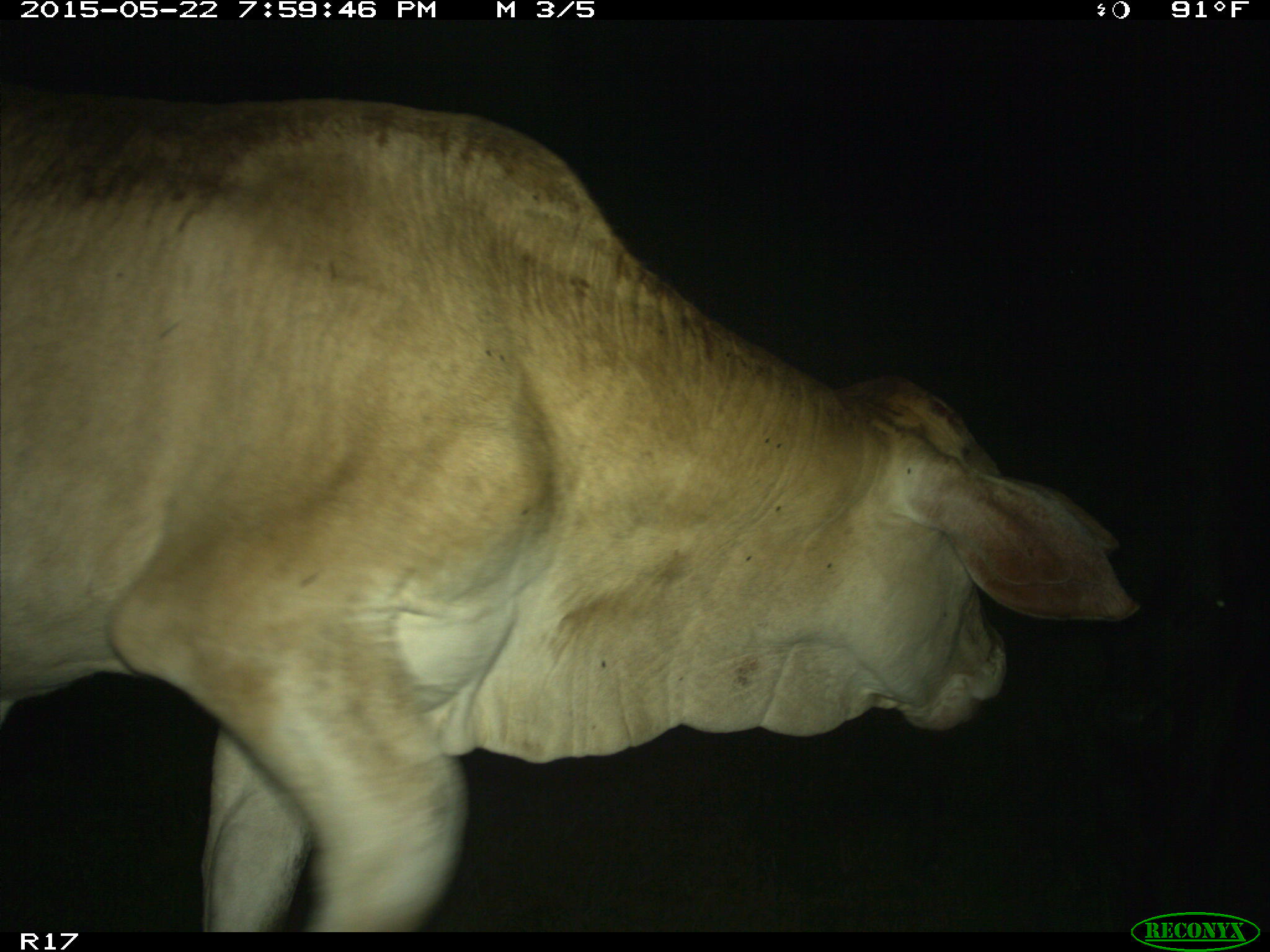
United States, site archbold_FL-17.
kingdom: Animalia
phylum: Chordata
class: Mammalia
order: Artiodactyla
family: Bovidae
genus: Bos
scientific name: Bos taurus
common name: domestic cow